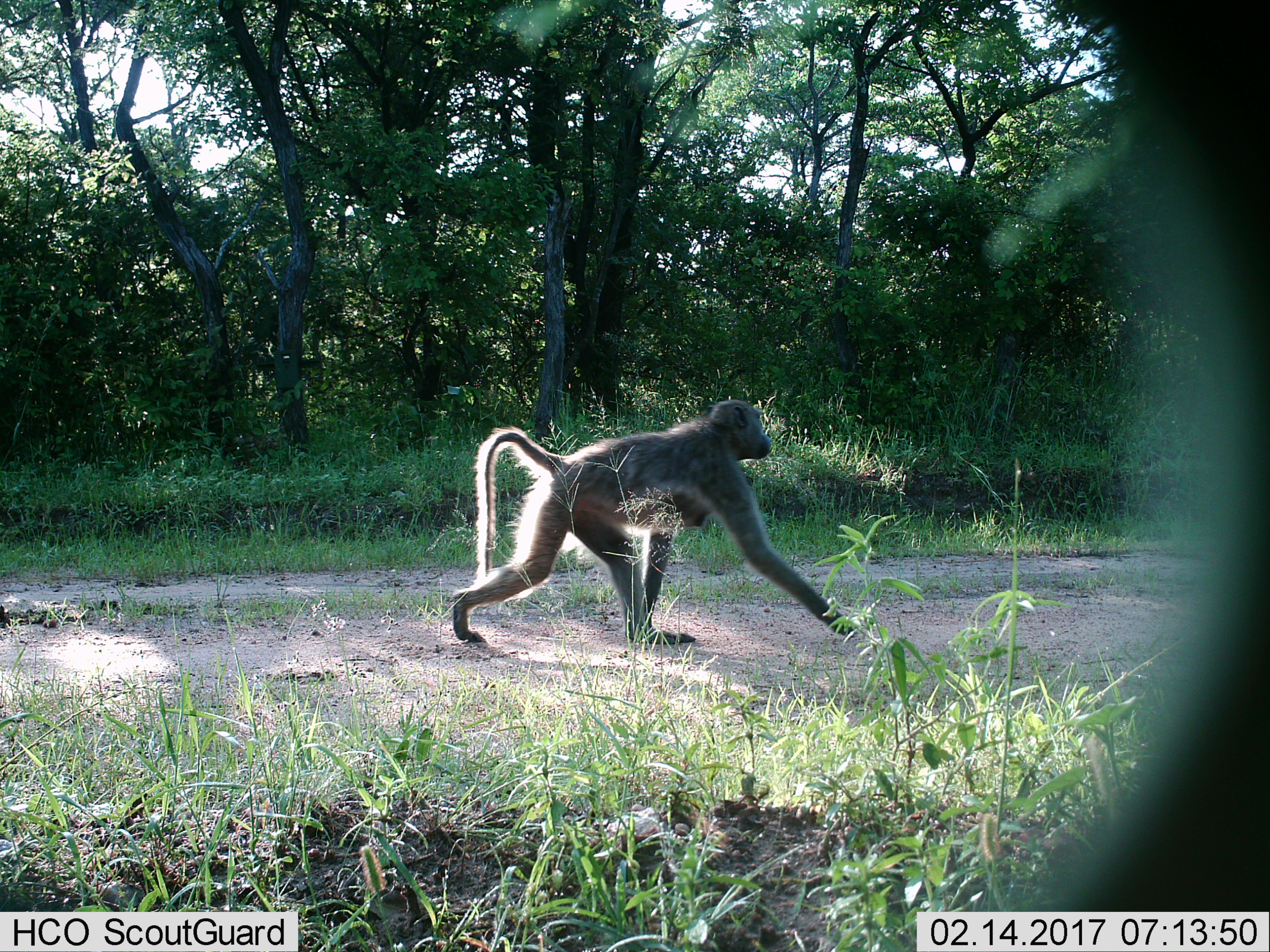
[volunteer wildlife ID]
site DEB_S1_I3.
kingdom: Animalia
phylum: Chordata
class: Mammalia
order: Primates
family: Cercopithecidae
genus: Papio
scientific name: Papio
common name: baboon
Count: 1.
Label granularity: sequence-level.